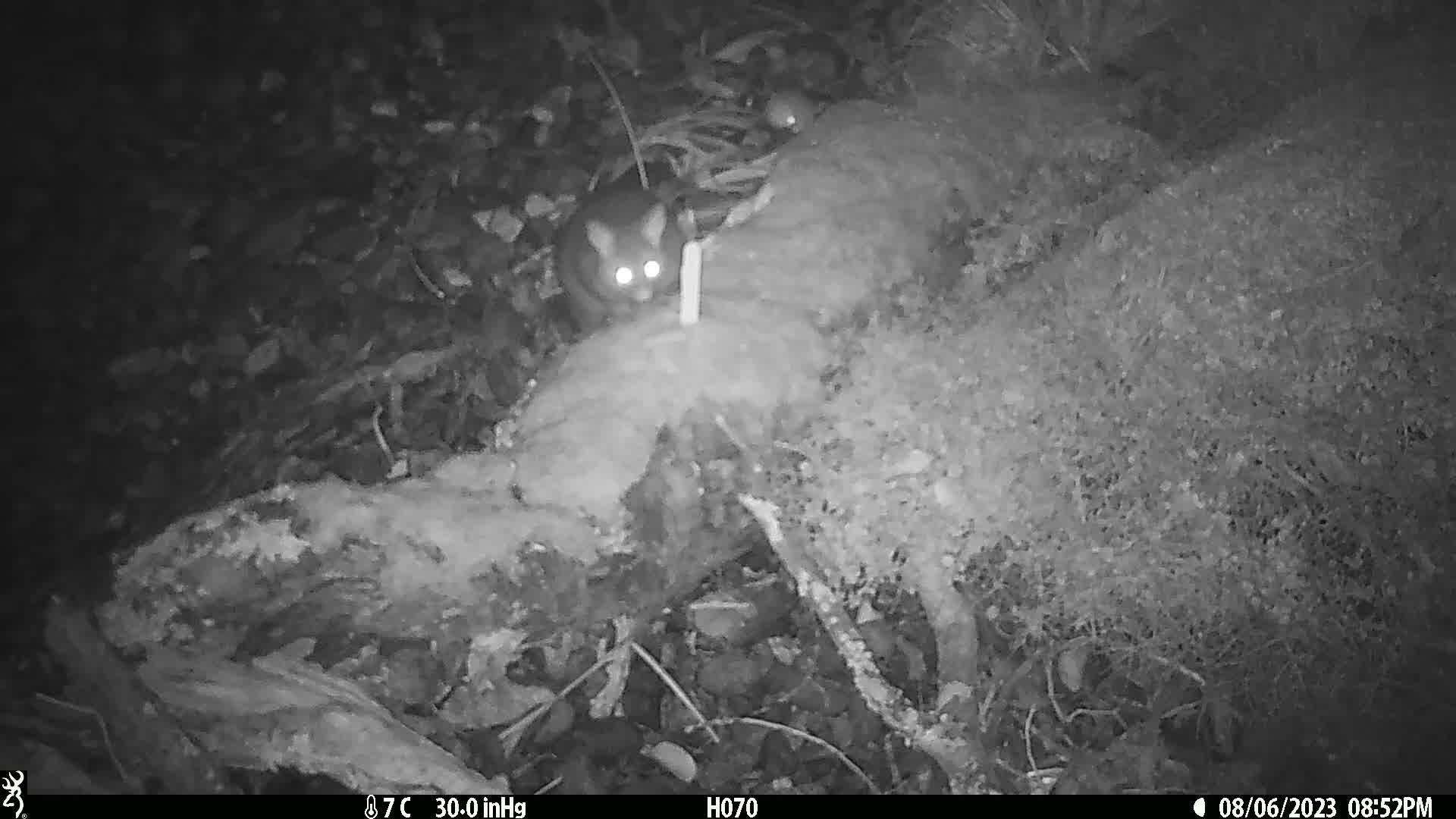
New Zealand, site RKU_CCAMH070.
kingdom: Animalia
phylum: Chordata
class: Mammalia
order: Diprotodontia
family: Phalangeridae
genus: Trichosurus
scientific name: Trichosurus vulpecula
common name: common brushtail possum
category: possum